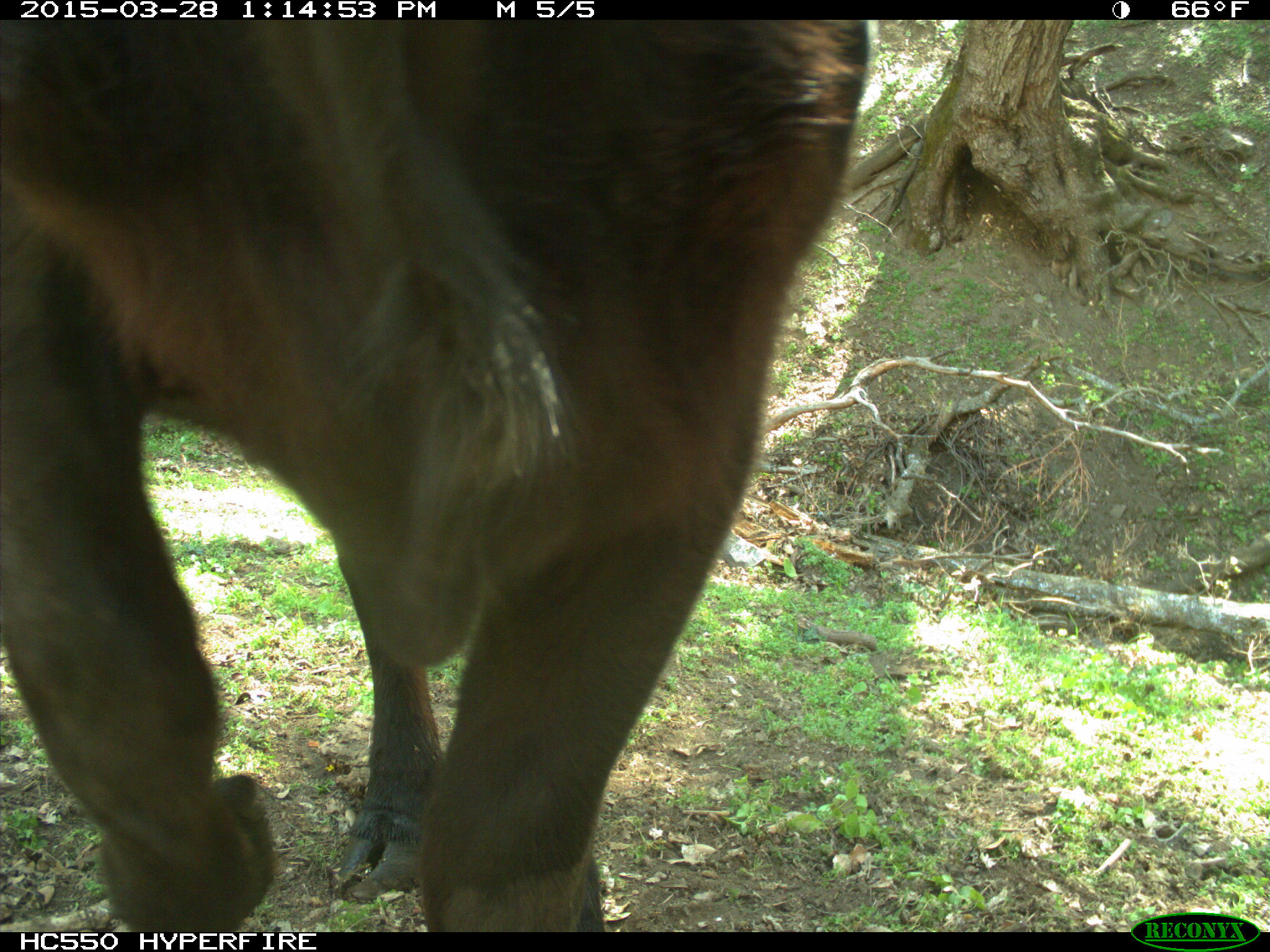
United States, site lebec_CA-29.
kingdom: Animalia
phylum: Chordata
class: Mammalia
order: Artiodactyla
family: Bovidae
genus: Bos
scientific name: Bos taurus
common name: domestic cow